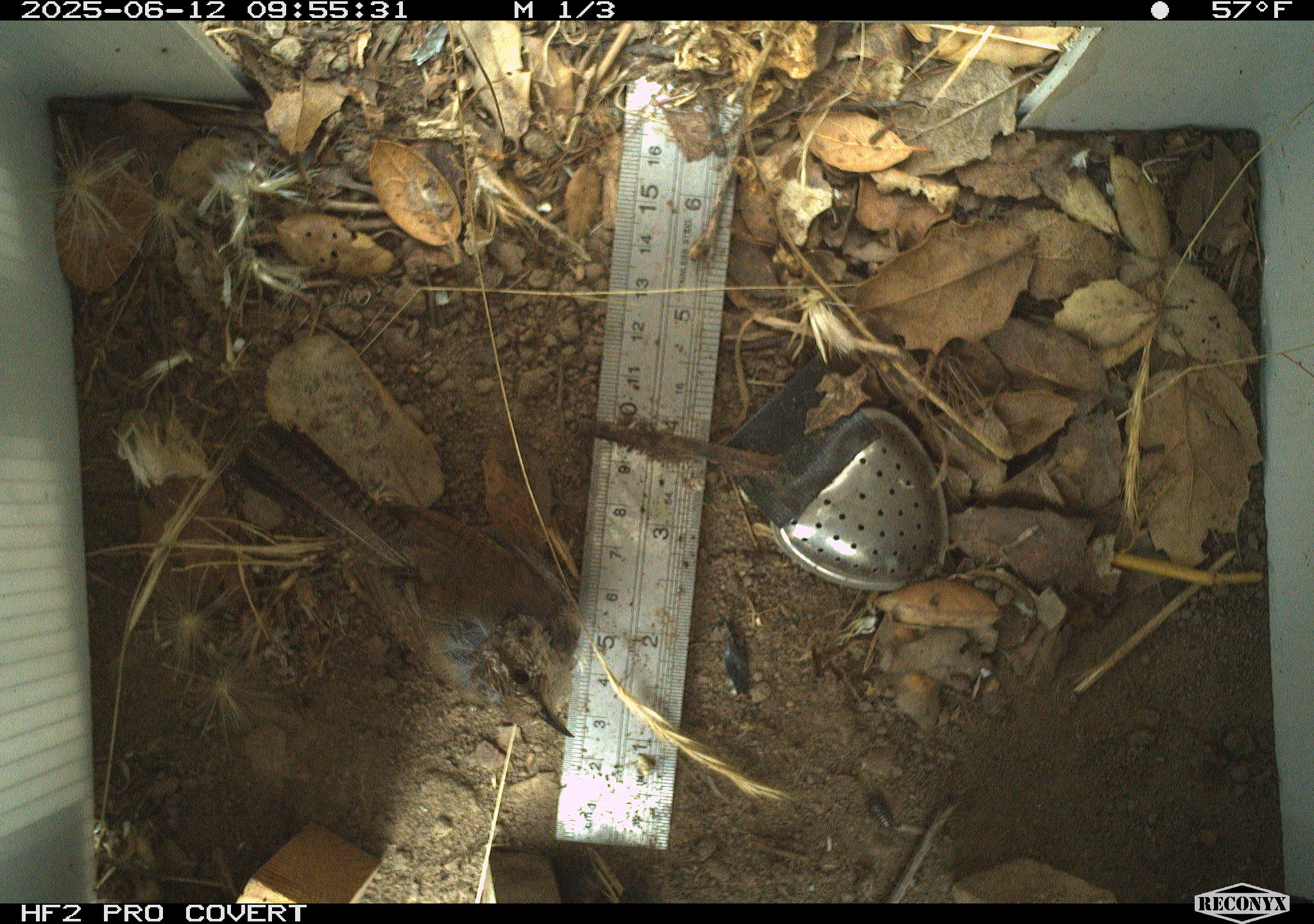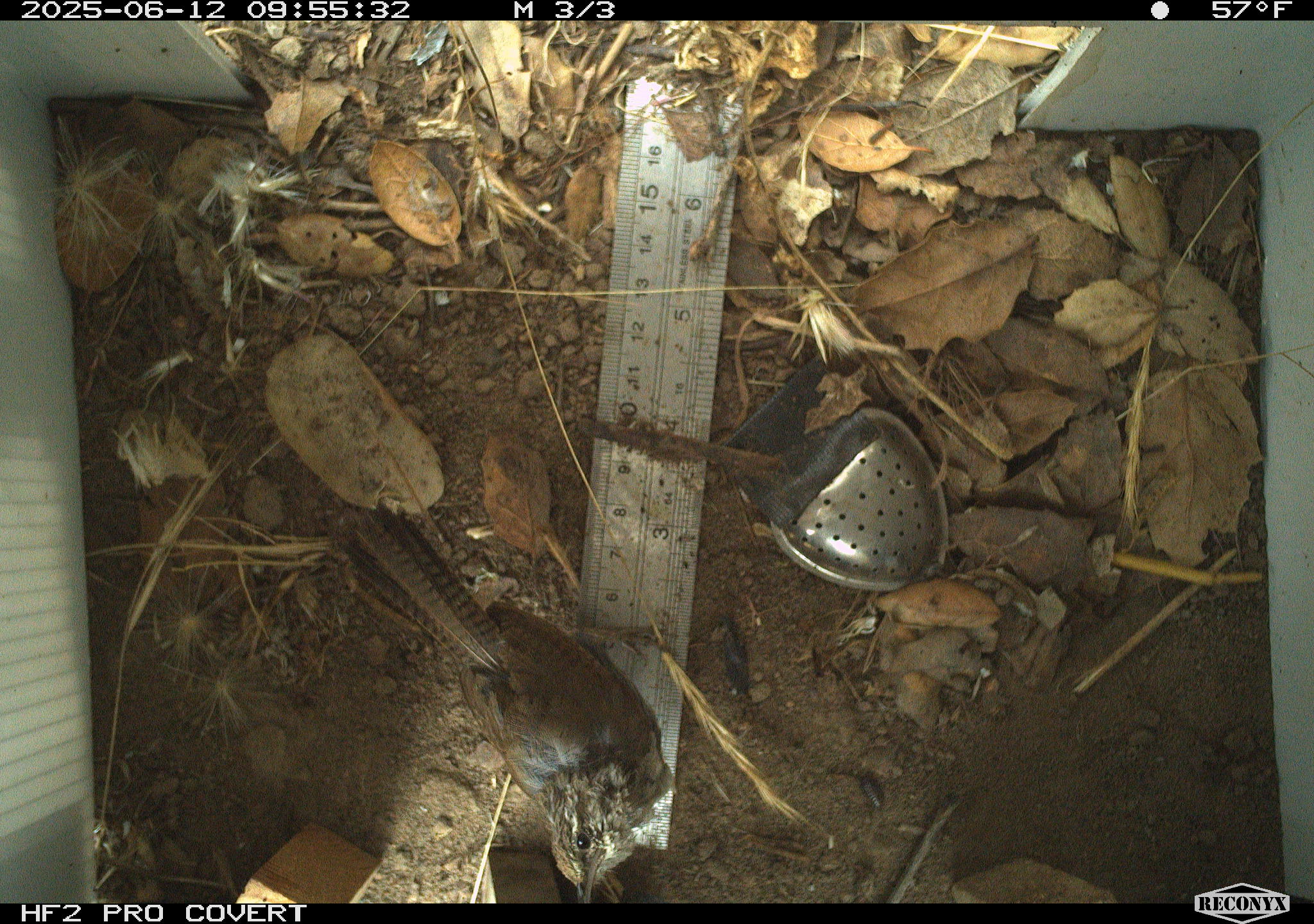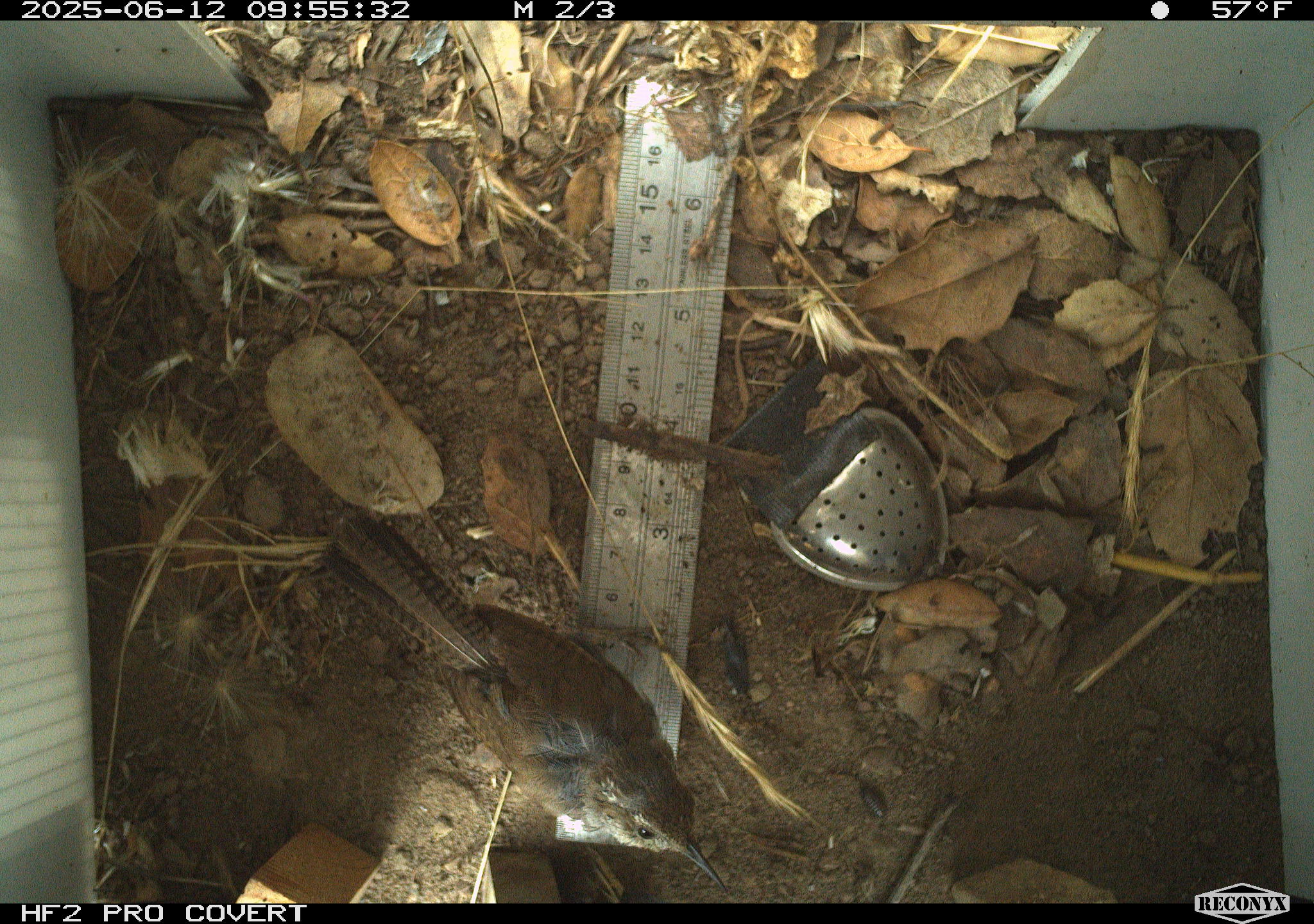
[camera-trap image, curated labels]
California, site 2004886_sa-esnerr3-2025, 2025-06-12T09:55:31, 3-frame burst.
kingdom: Animalia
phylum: Chordata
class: Aves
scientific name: Aves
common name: bird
Bird (Aves).